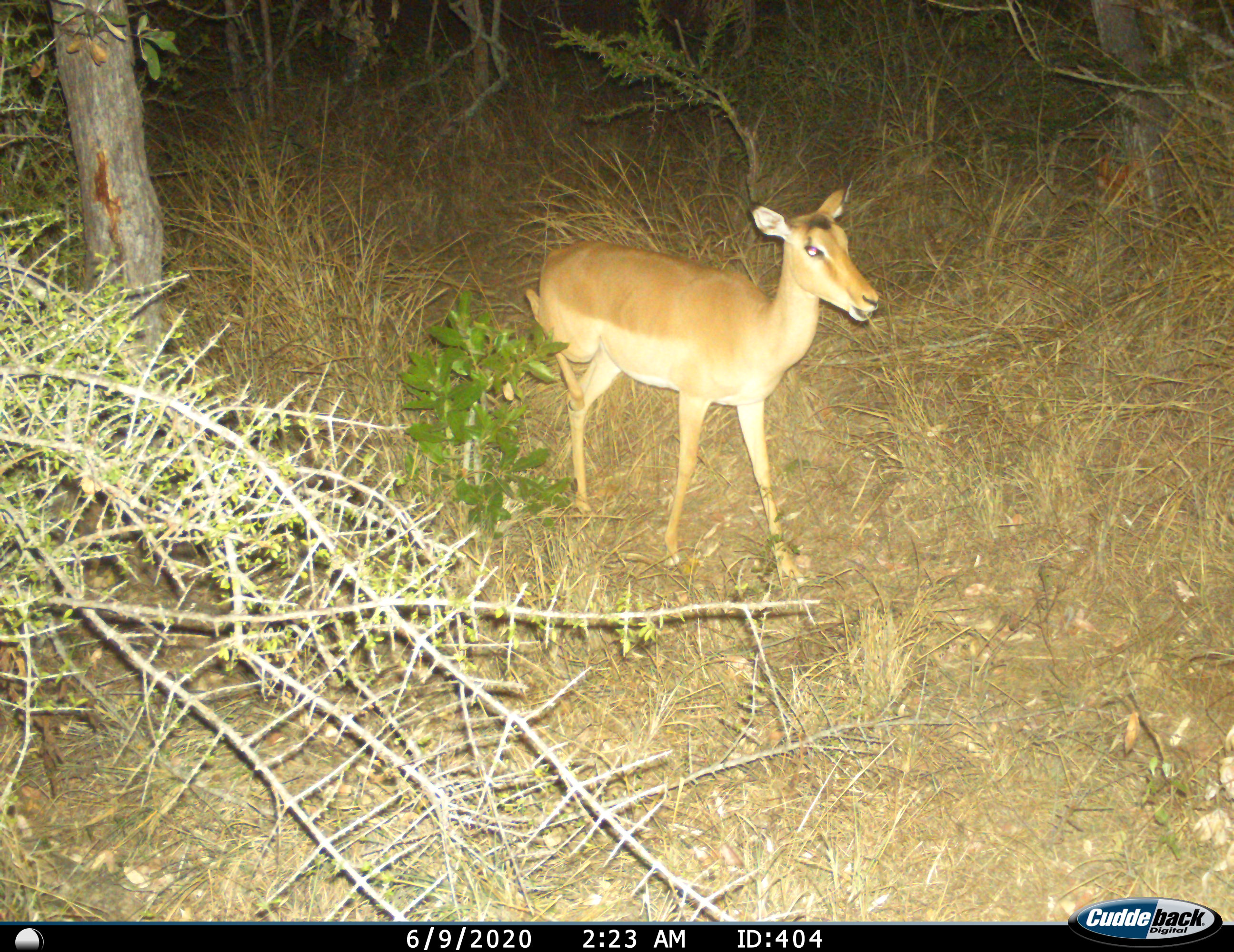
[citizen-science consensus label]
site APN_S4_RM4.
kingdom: Animalia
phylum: Chordata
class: Mammalia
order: Artiodactyla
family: Bovidae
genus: Aepyceros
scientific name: Aepyceros melampus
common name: impala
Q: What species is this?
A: Impala (Aepyceros melampus).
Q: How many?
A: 1.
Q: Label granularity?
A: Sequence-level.